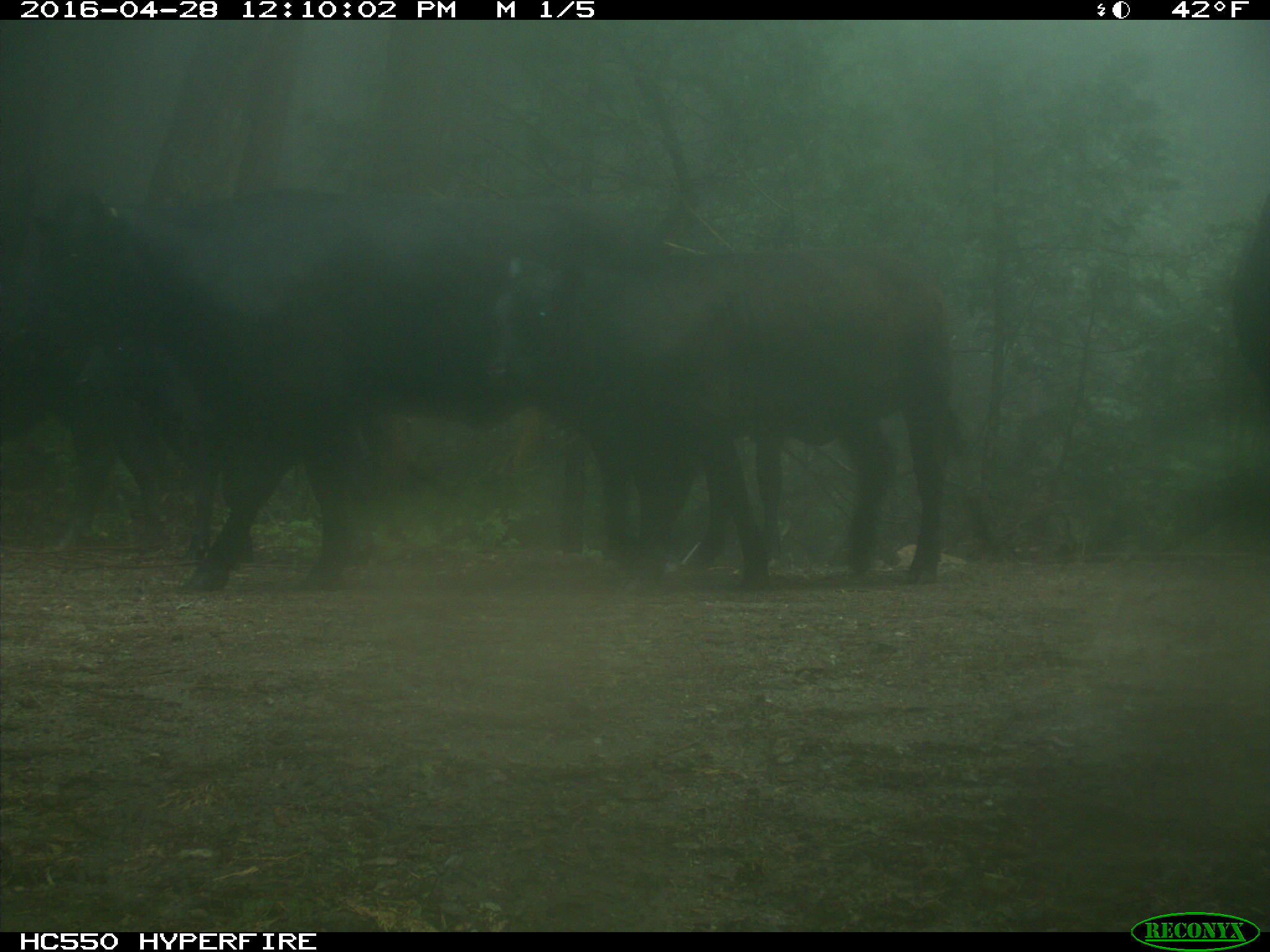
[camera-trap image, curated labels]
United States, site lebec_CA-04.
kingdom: Animalia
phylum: Chordata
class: Mammalia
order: Artiodactyla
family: Bovidae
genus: Bos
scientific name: Bos taurus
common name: domestic cow